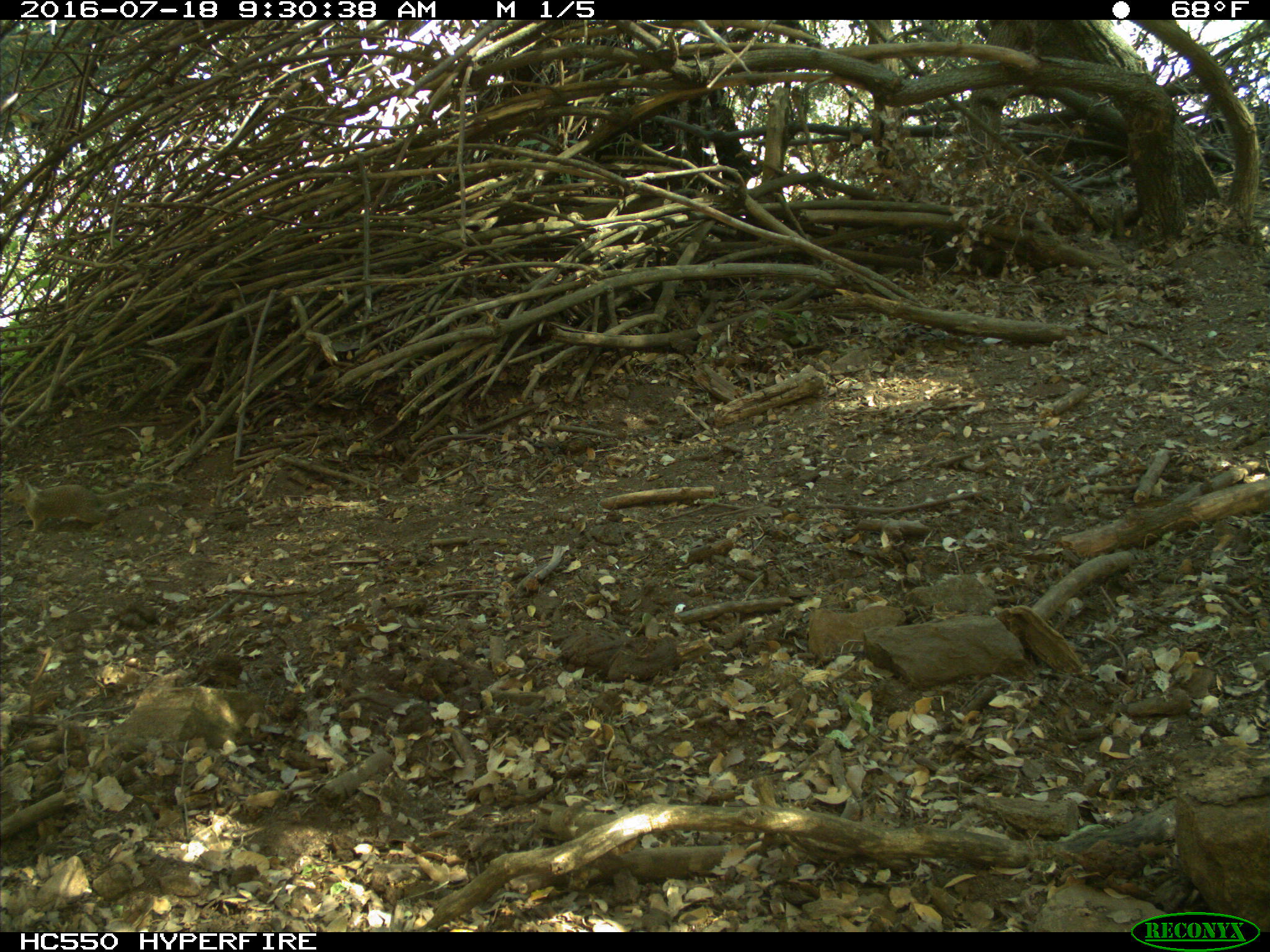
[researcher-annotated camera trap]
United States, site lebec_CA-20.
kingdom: Animalia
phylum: Chordata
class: Mammalia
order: Rodentia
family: Sciuridae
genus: Otospermophilus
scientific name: Otospermophilus beecheyi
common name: california ground squirrel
Otospermophilus beecheyi (california ground squirrel).